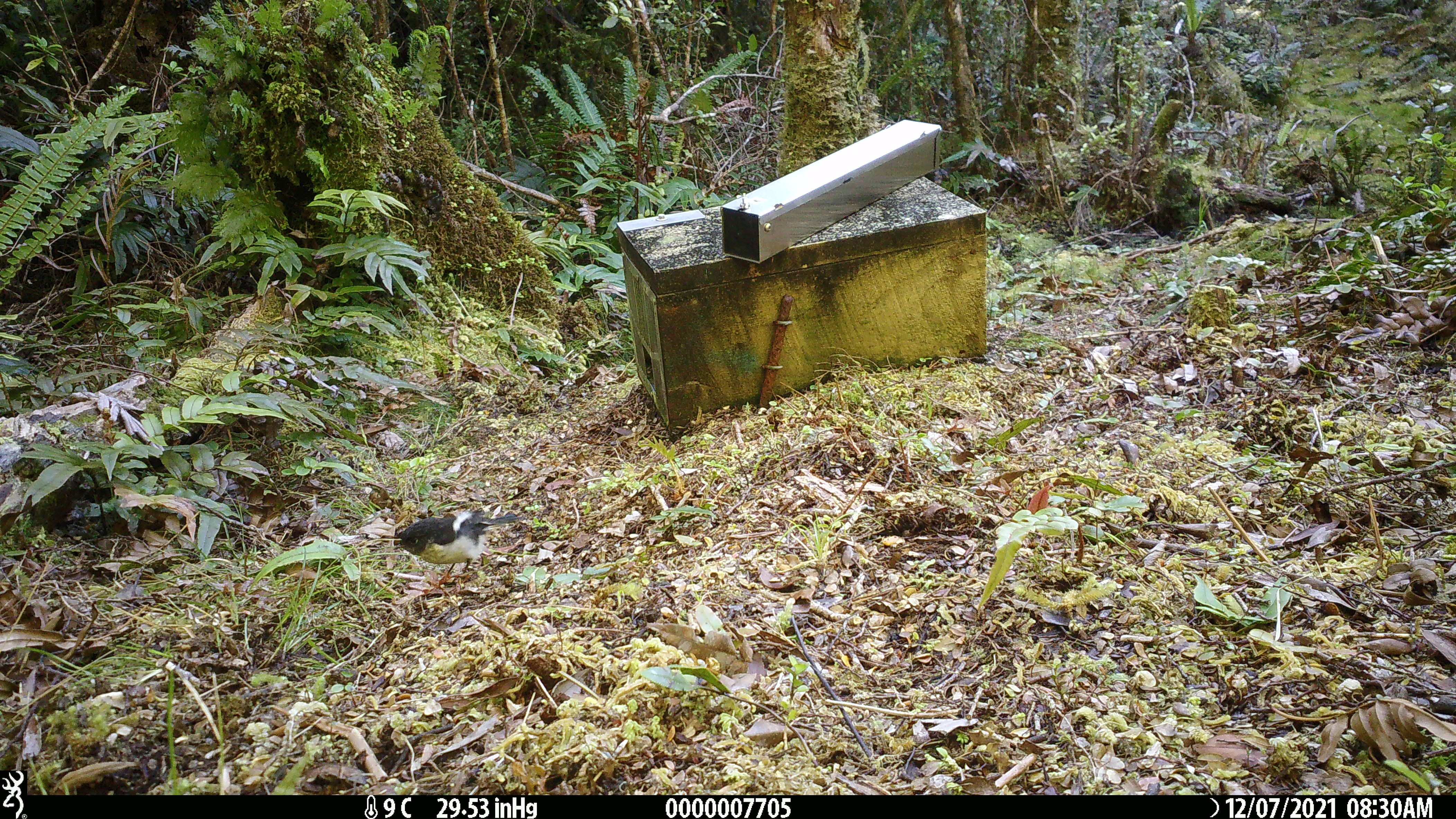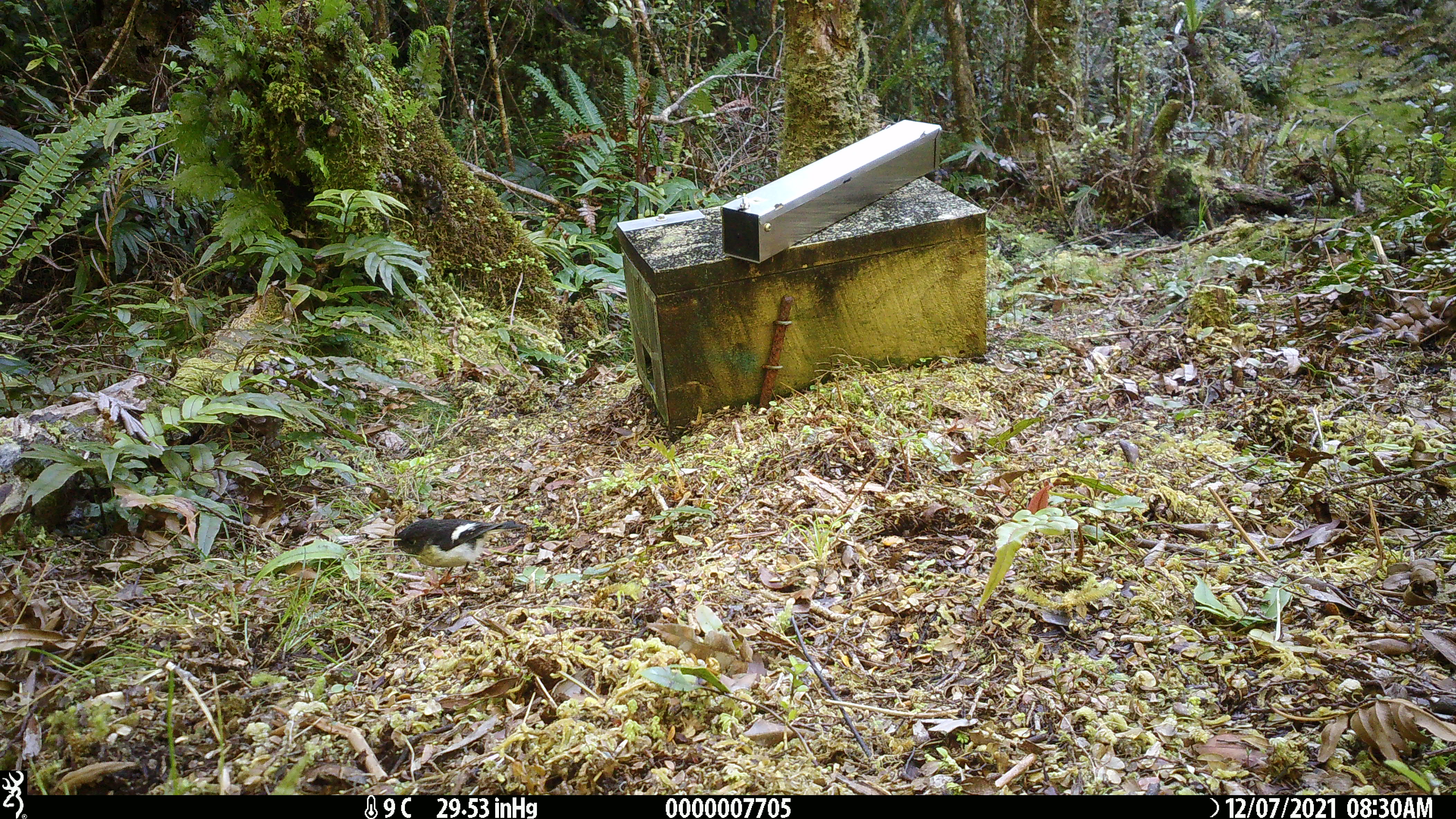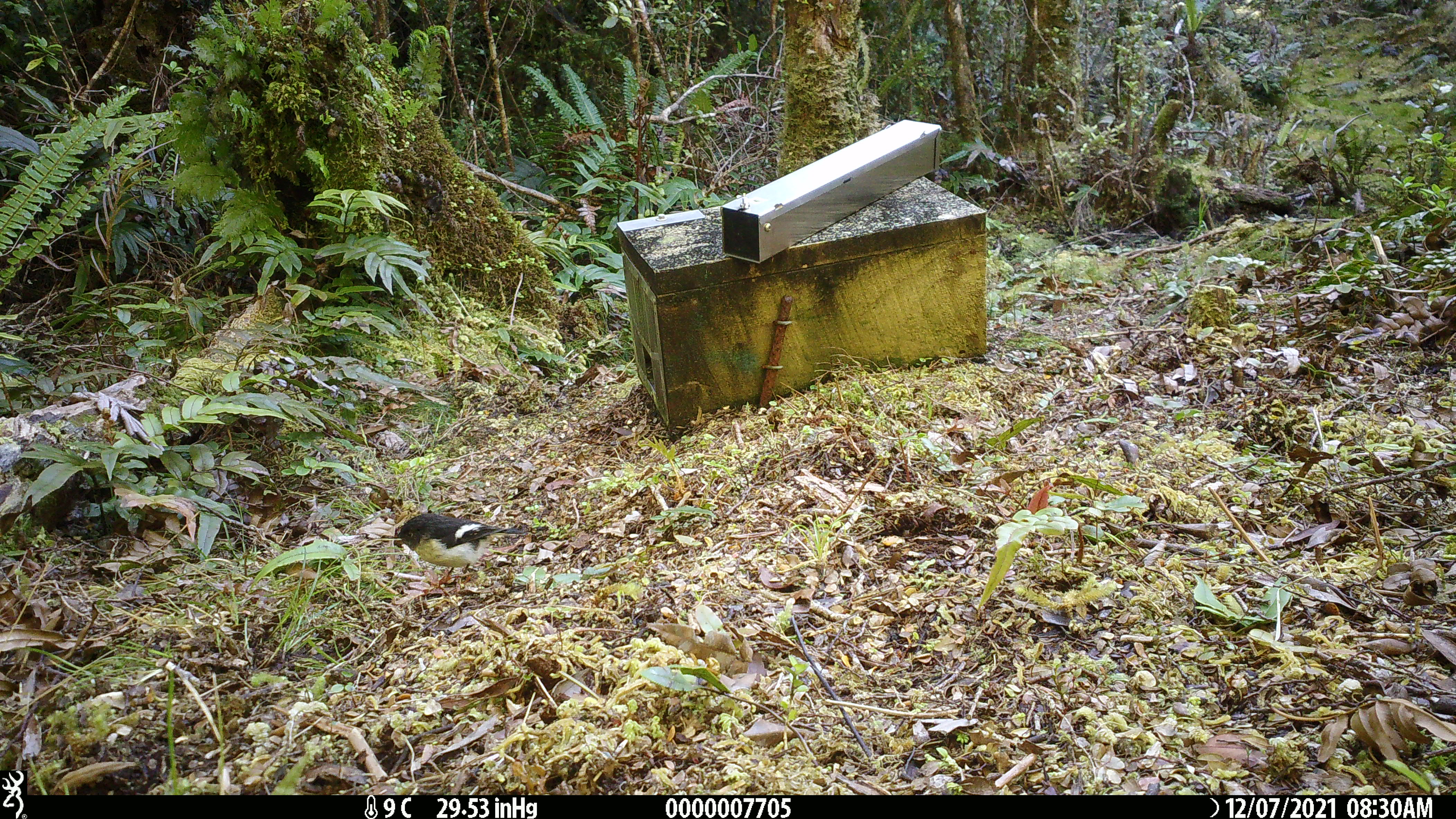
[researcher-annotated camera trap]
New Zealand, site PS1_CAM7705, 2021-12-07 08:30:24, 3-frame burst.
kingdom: Animalia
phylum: Chordata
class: Aves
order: Passeriformes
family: Petroicidae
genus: Petroica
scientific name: Petroica macrocephala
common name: tomtit